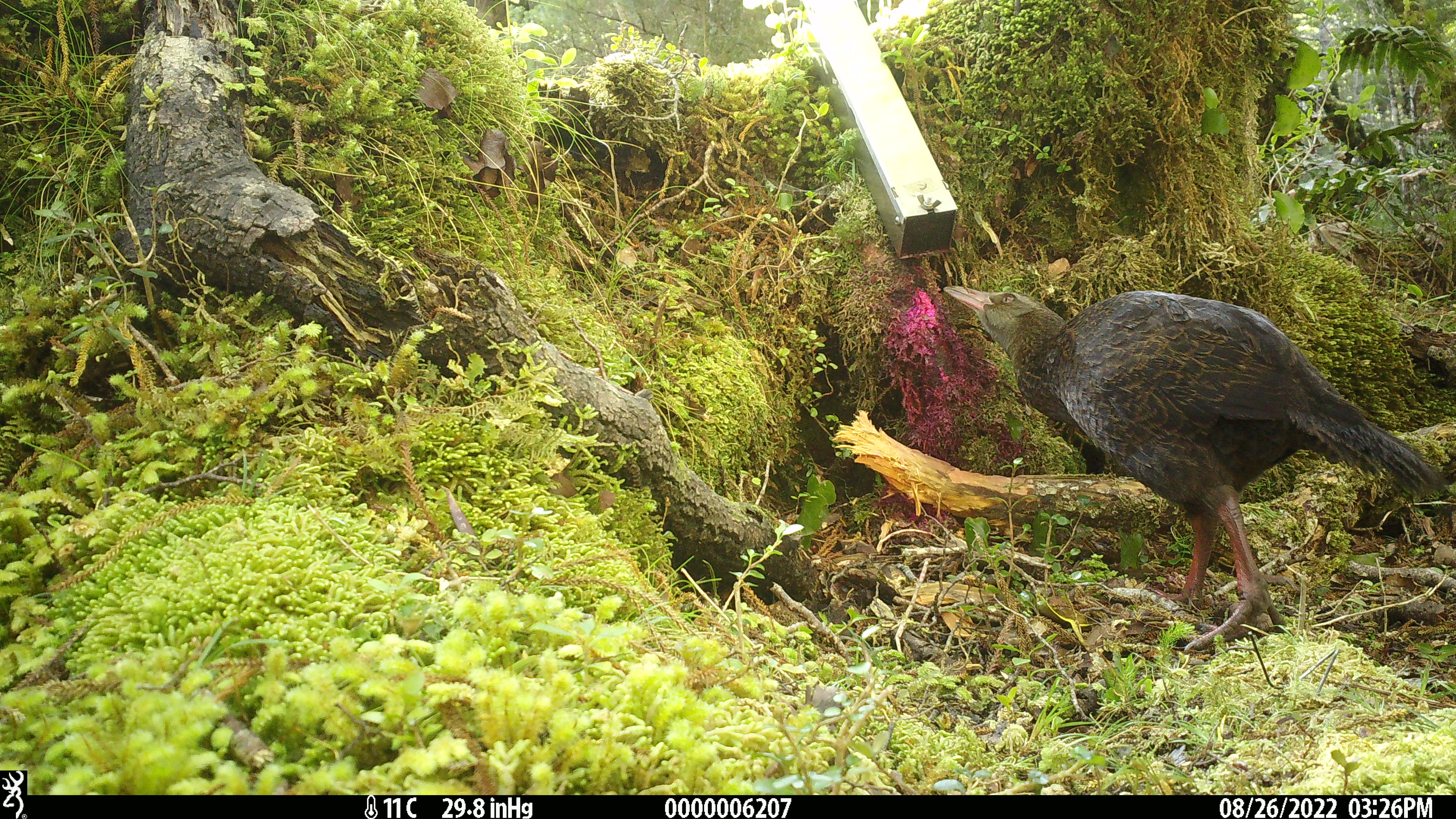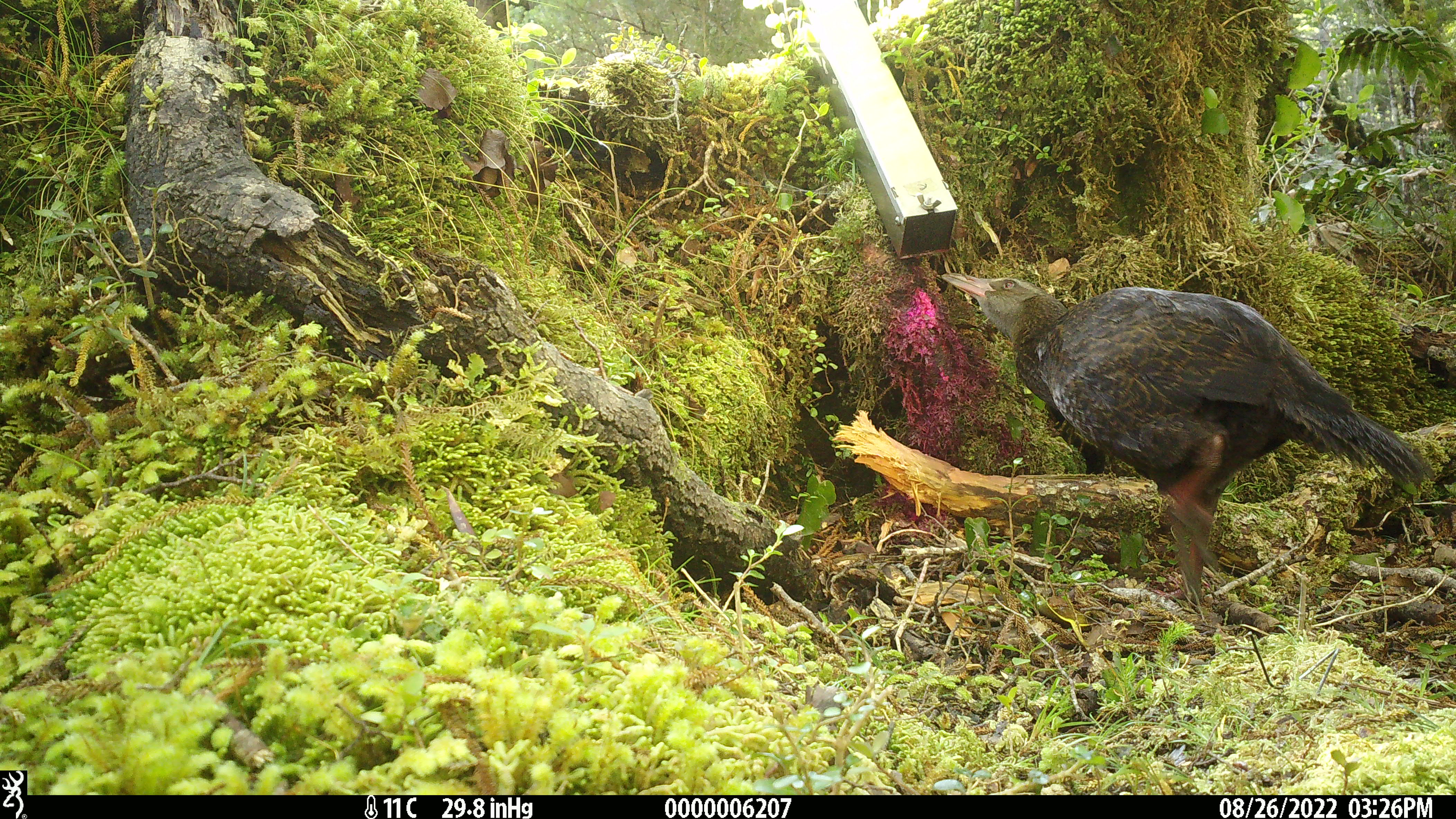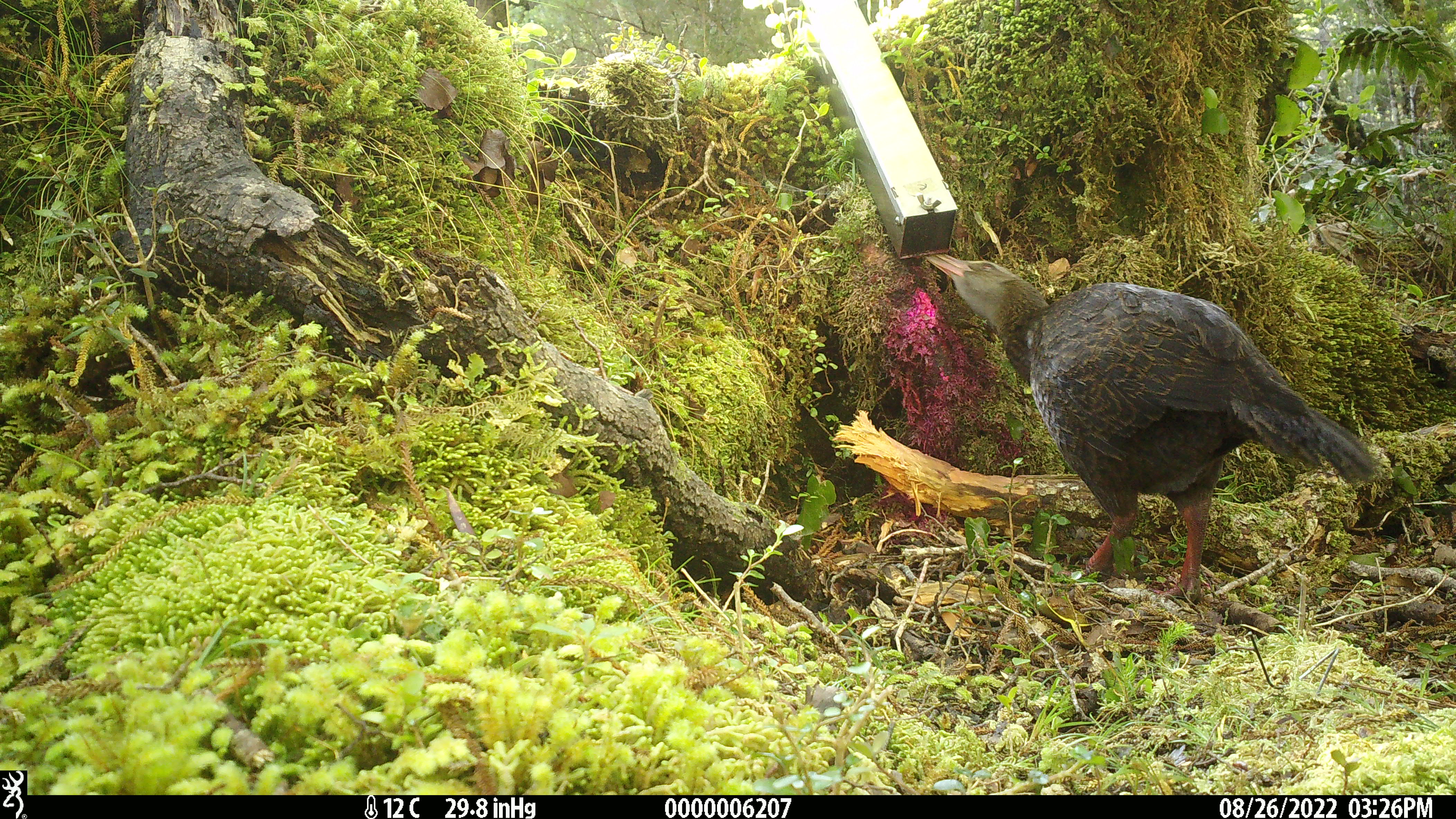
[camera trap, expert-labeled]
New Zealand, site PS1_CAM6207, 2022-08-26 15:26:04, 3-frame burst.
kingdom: Animalia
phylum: Chordata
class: Aves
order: Gruiformes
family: Rallidae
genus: Gallirallus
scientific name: Gallirallus australis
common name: weka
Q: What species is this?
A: Weka (Gallirallus australis).